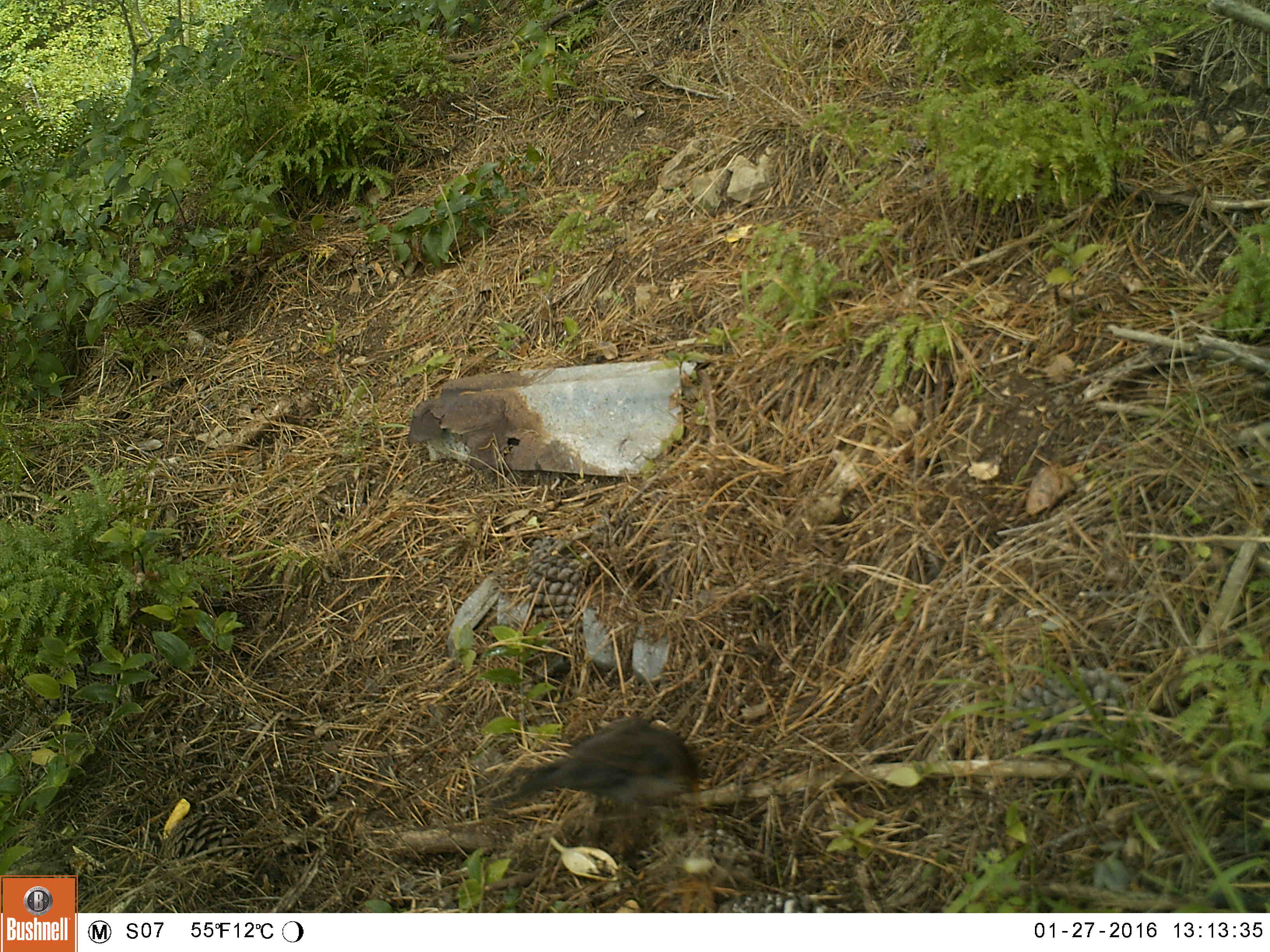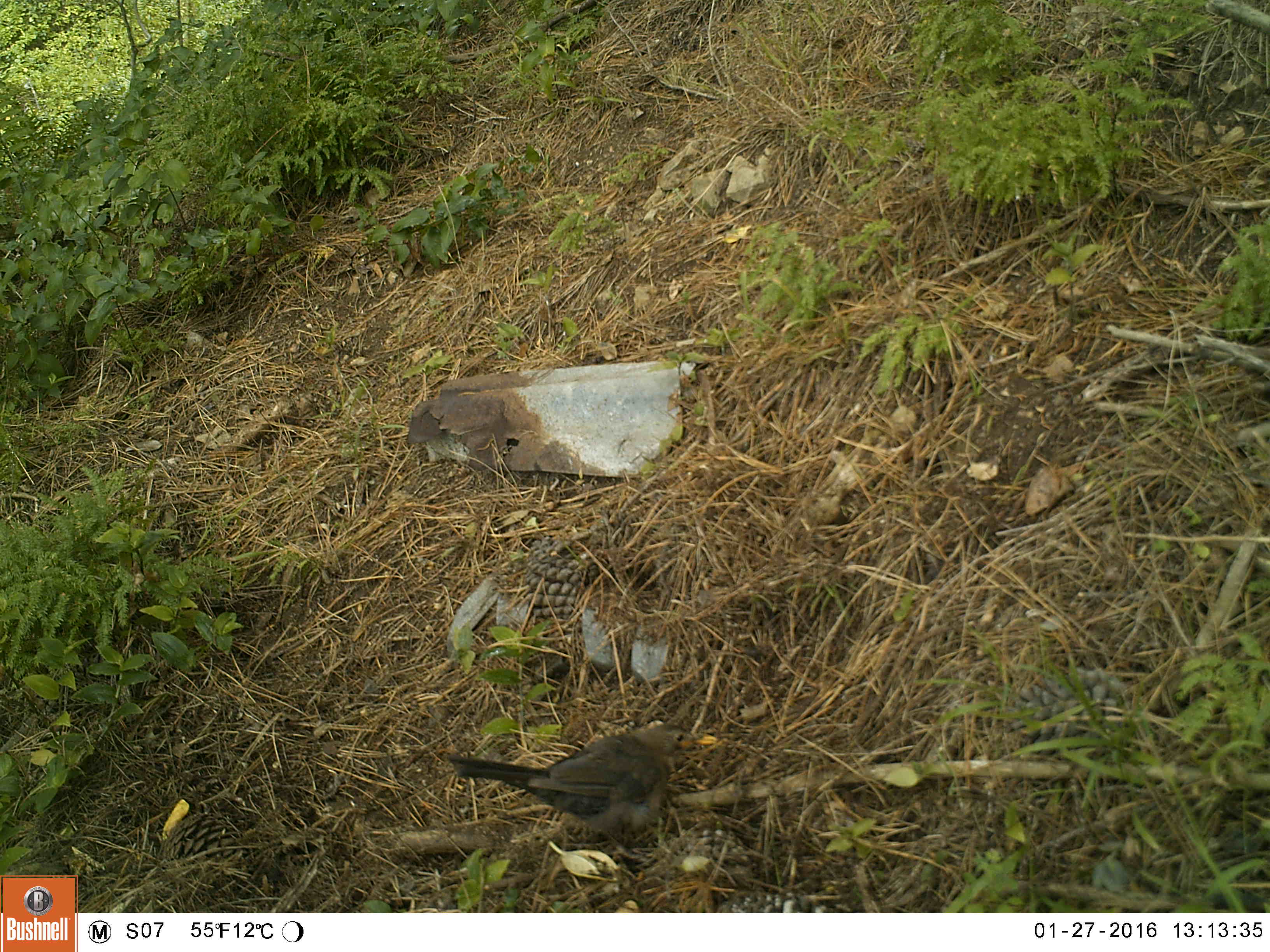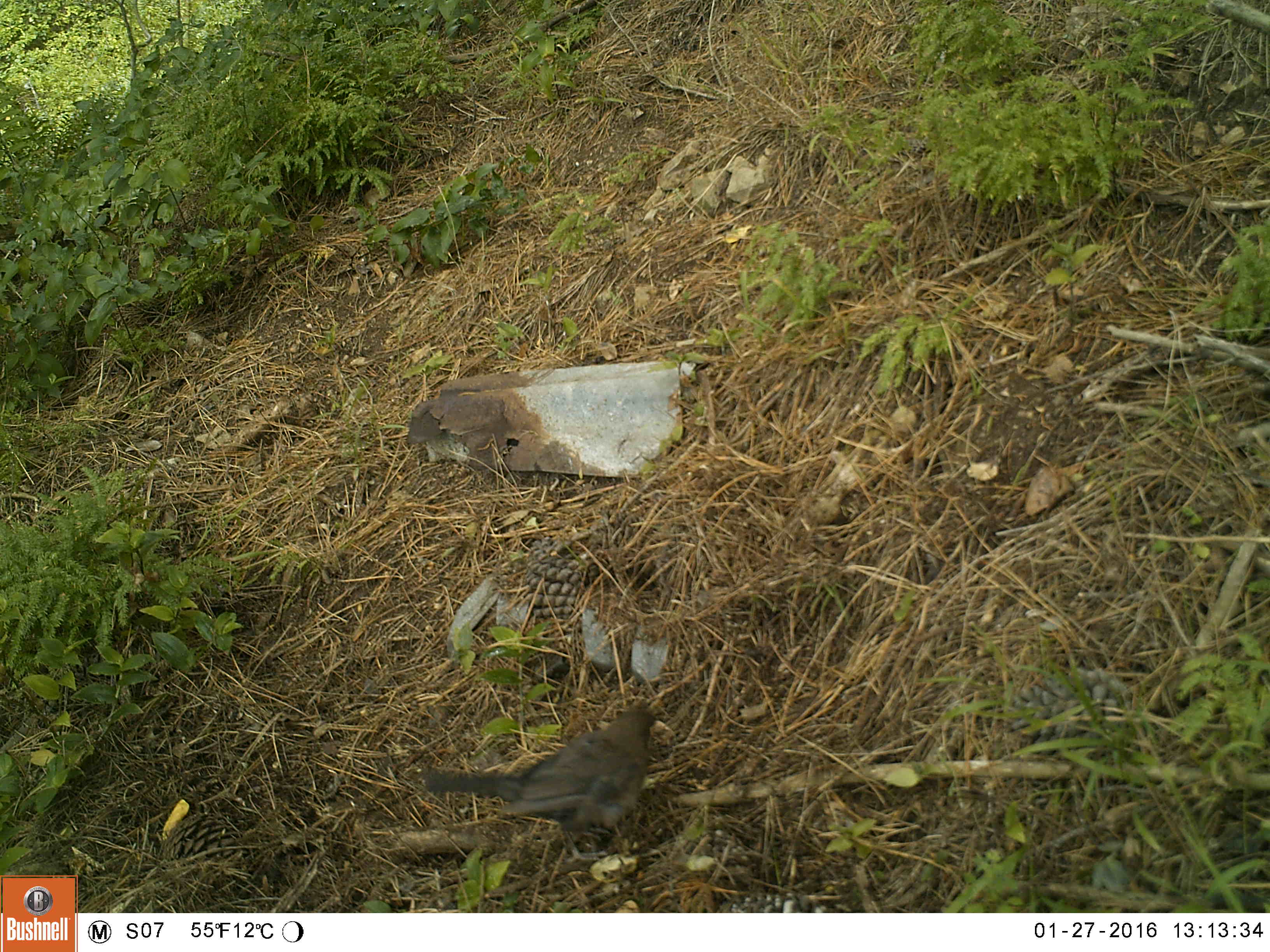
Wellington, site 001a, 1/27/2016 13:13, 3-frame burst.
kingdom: Animalia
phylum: Chordata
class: Aves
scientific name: Aves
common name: bird